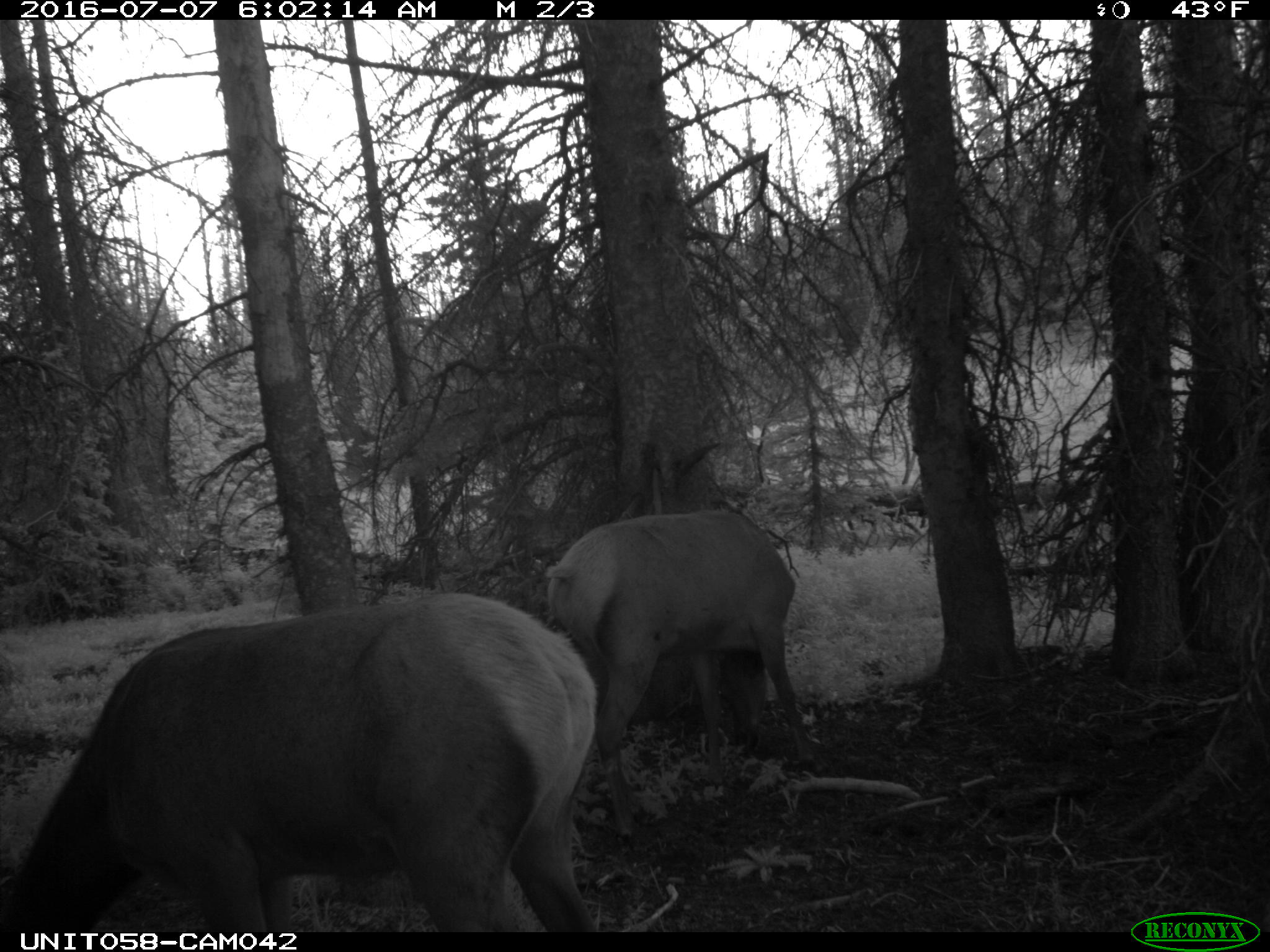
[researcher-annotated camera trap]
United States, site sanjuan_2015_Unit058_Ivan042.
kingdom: Animalia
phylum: Chordata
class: Mammalia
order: Artiodactyla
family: Cervidae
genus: Cervus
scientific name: Cervus elaphus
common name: red deer